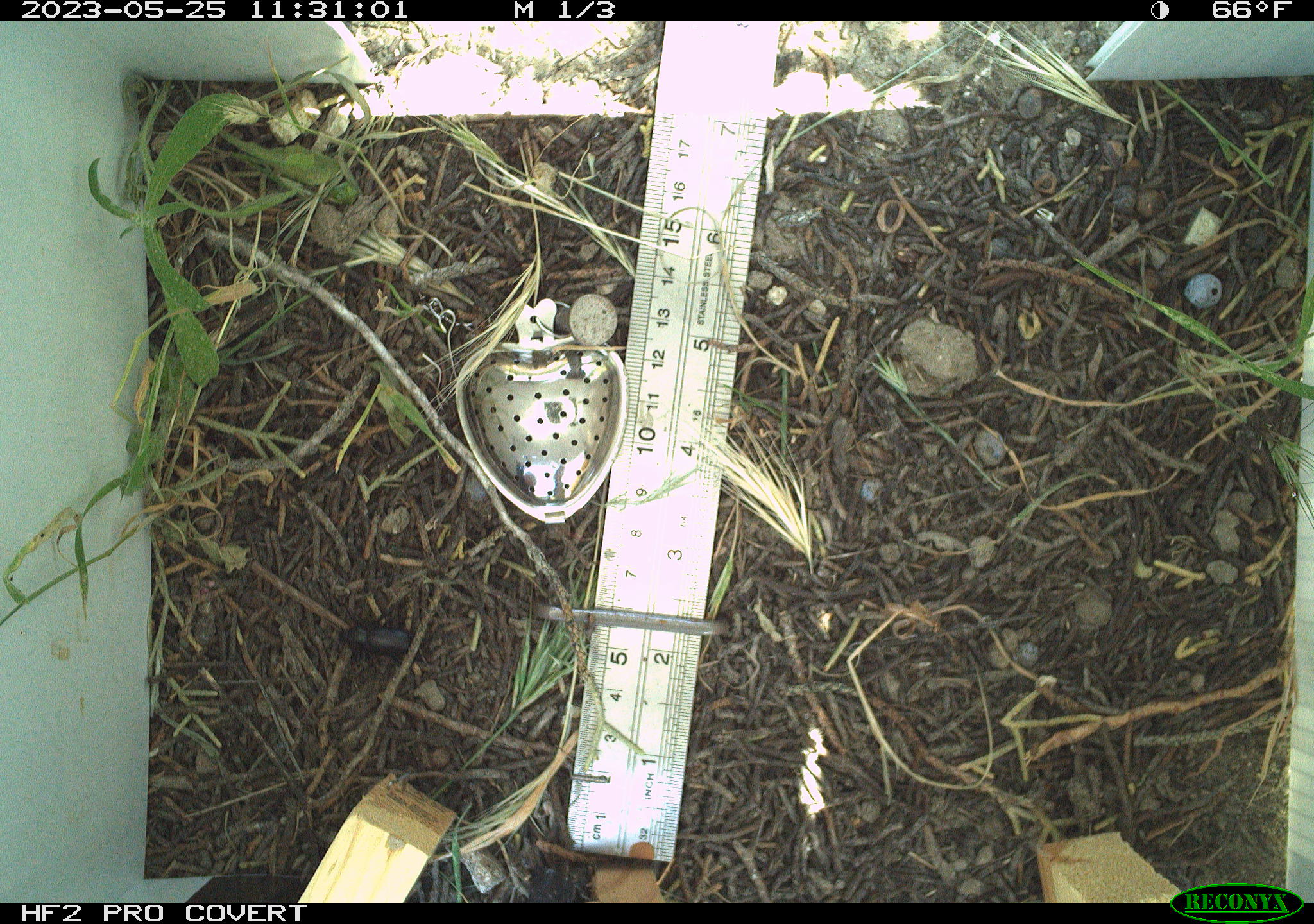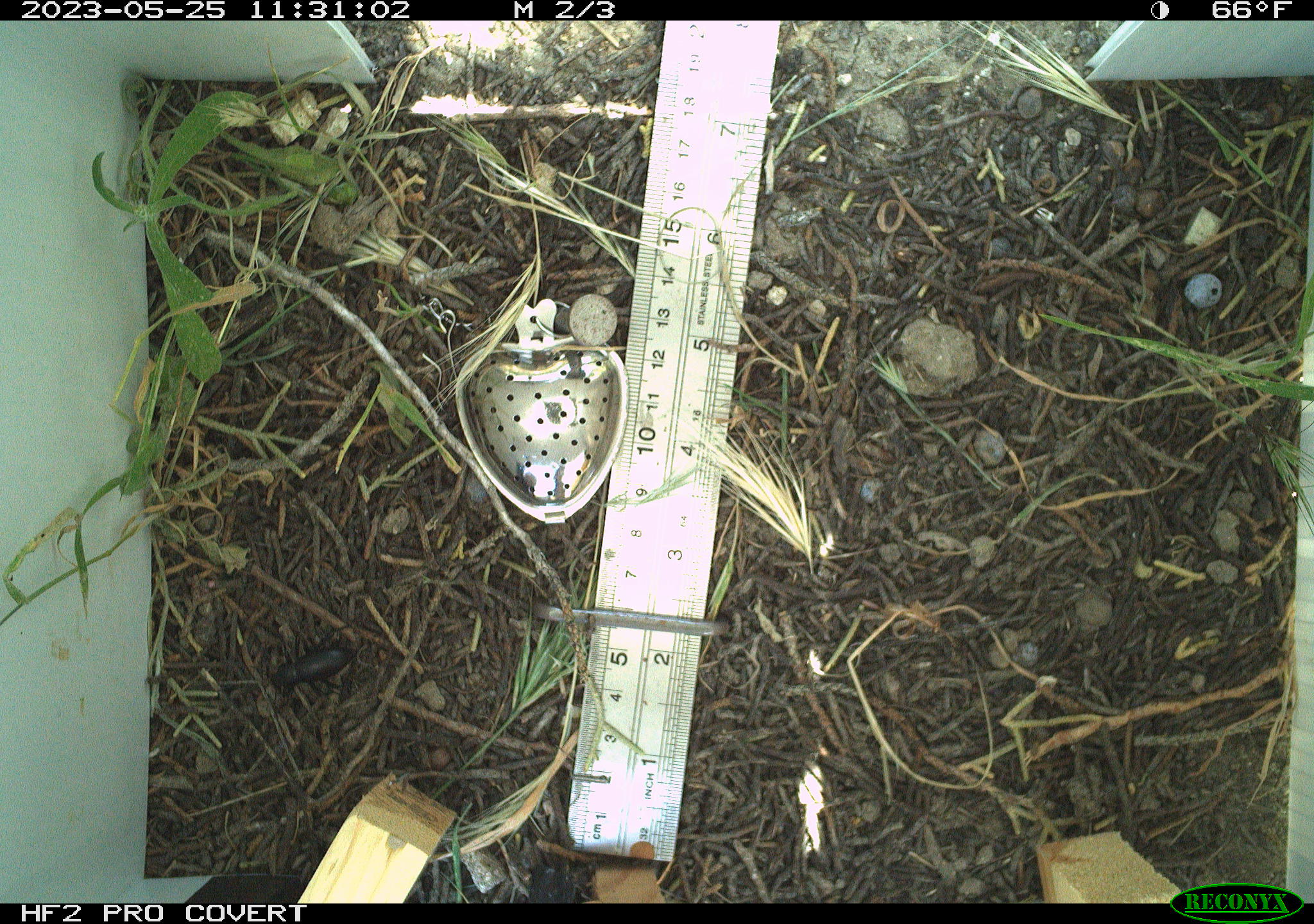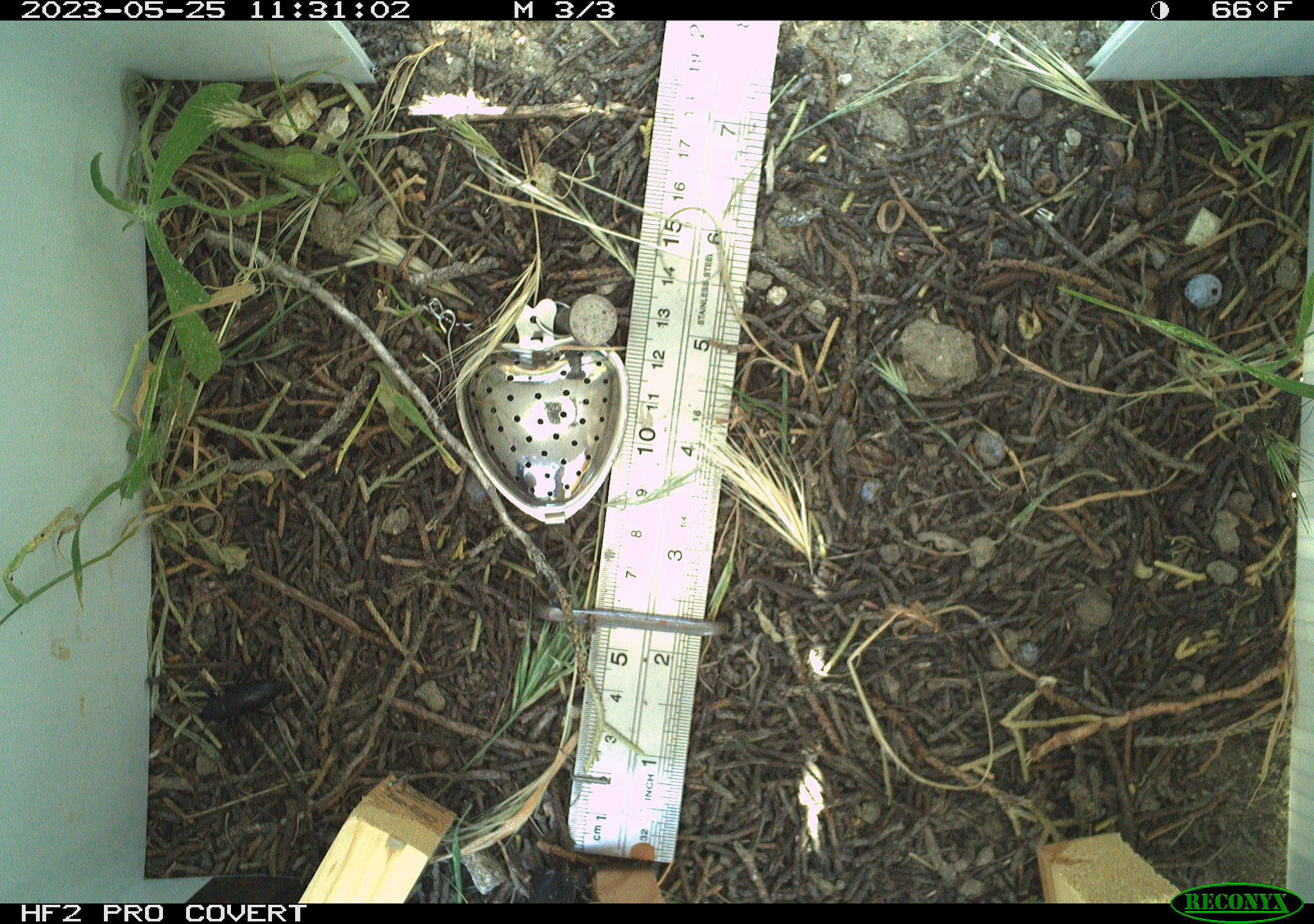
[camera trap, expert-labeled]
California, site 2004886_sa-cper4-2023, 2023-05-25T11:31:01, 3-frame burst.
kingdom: Animalia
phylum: Arthropoda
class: Insecta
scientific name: Insecta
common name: insect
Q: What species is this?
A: Insect (Insecta).